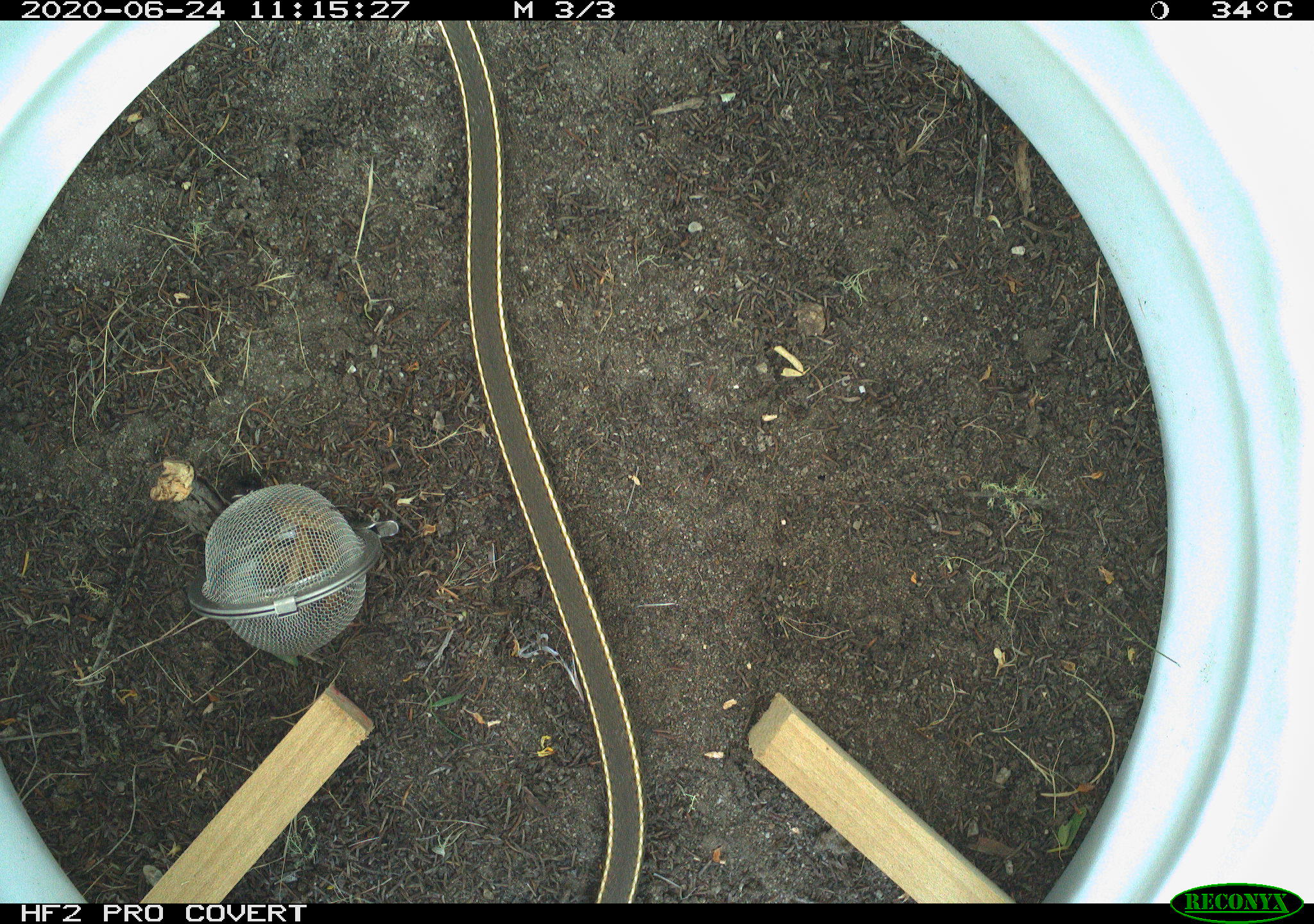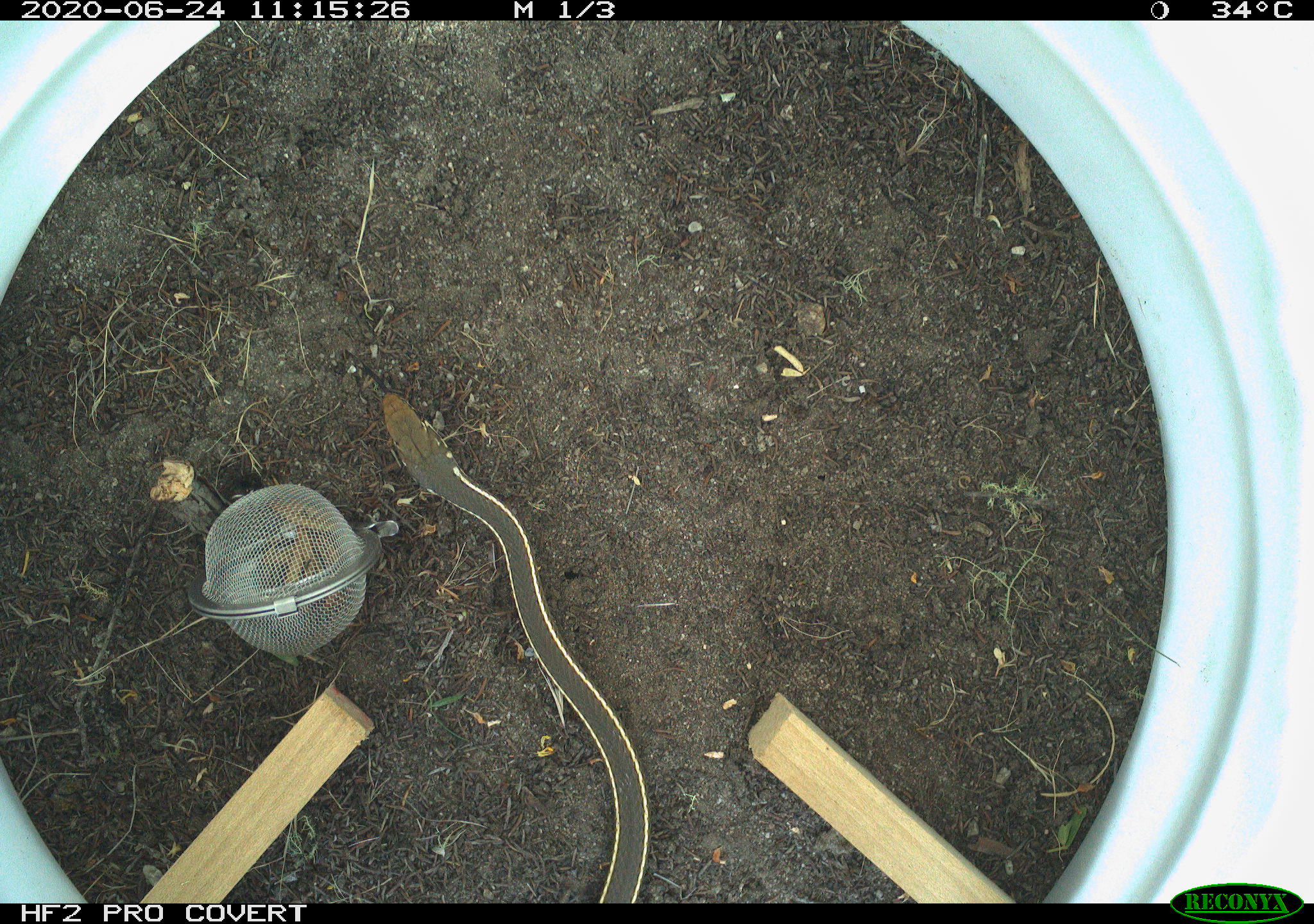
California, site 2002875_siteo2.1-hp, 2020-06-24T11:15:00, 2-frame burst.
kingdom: Animalia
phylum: Chordata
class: Reptilia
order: Squamata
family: Colubridae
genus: Masticophis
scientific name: Masticophis lateralis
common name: striped racer